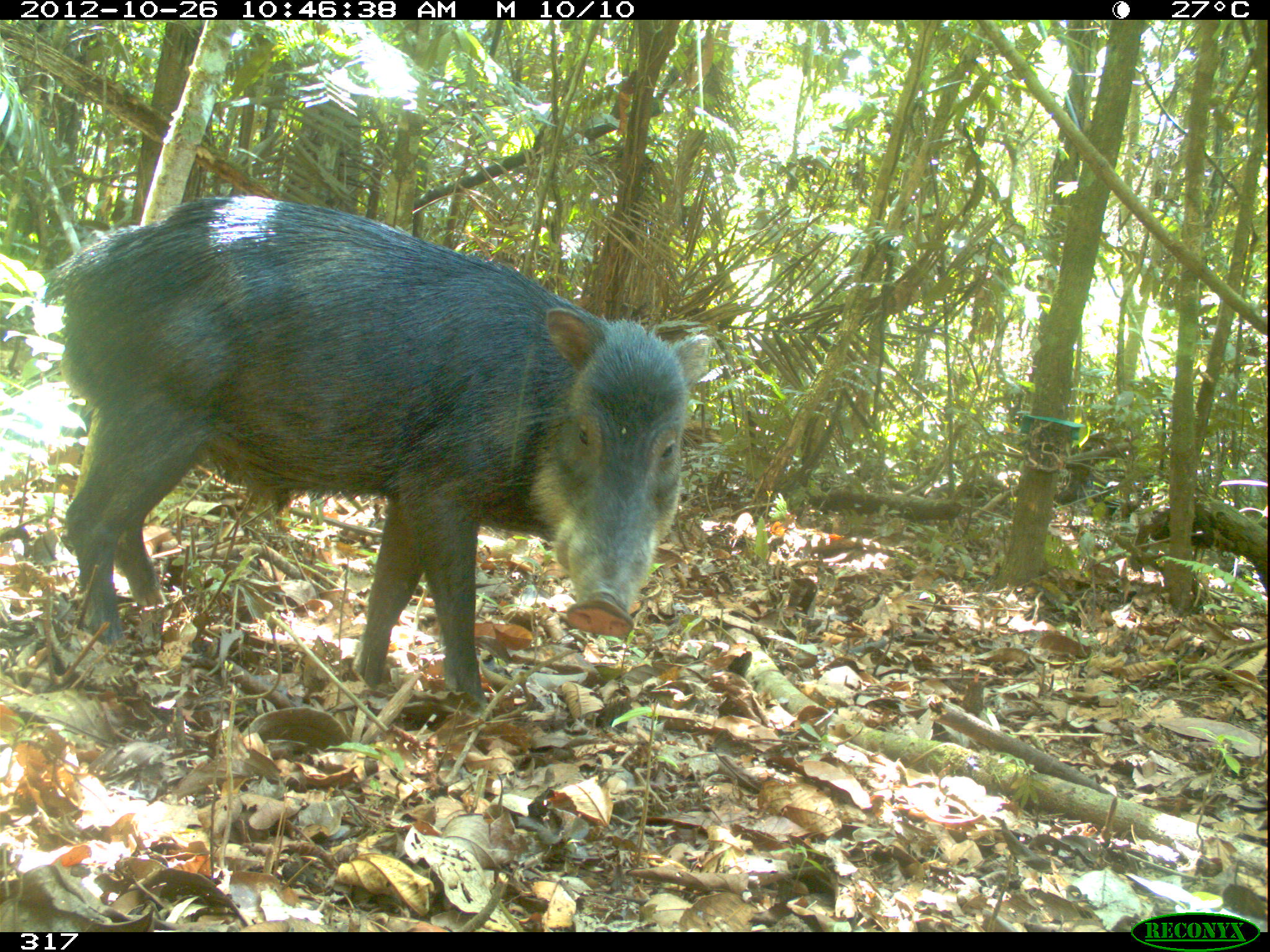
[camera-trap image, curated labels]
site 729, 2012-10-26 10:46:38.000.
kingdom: Animalia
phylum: Chordata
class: Mammalia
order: Artiodactyla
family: Tayassuidae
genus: Tayassu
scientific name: Tayassu pecari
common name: white-lipped peccary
Tayassu pecari (white-lipped peccary).